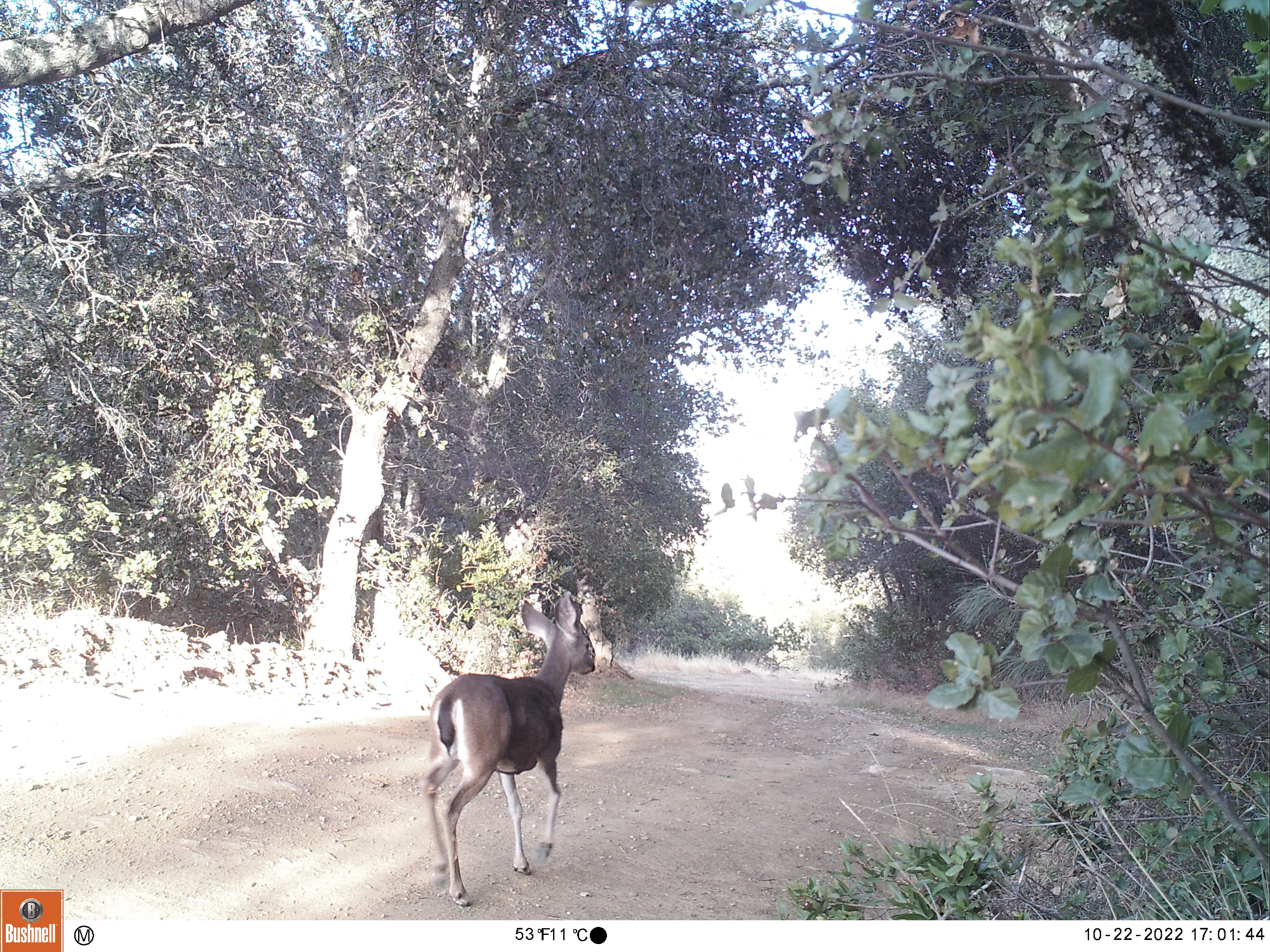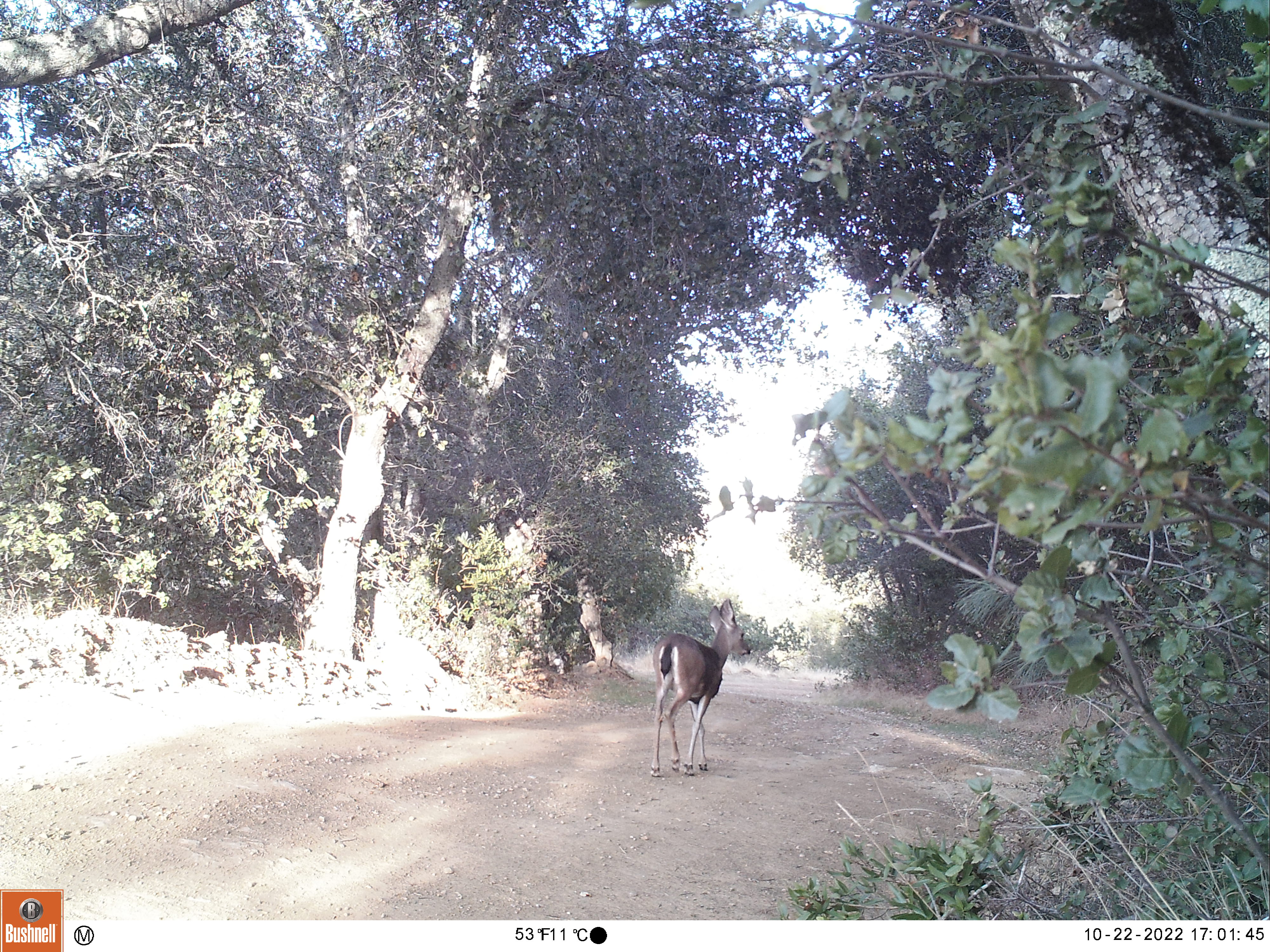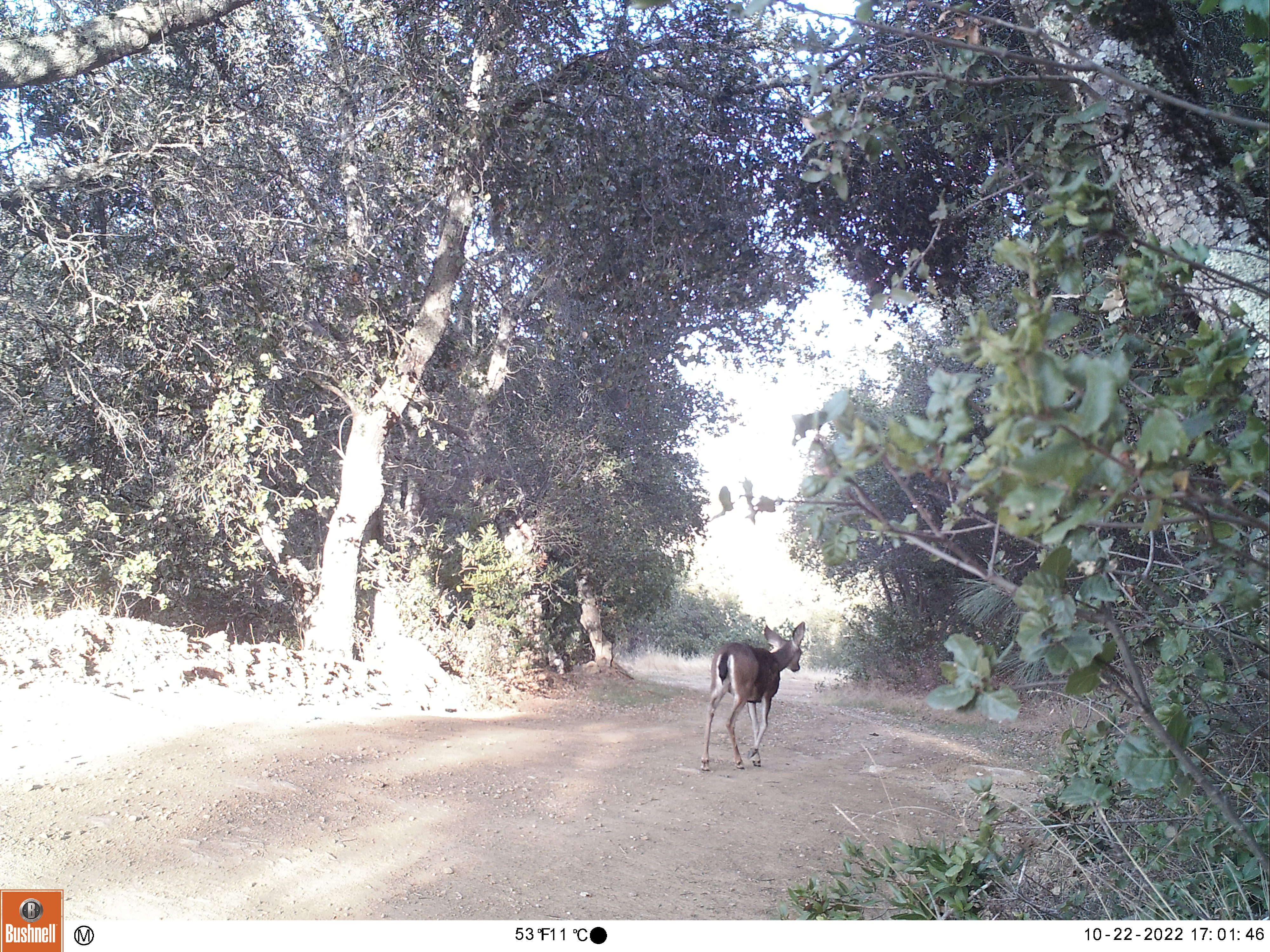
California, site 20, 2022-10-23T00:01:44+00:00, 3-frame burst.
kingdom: Animalia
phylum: Chordata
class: Mammalia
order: Artiodactyla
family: Cervidae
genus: Odocoileus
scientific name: Odocoileus hemionus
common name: mule deer